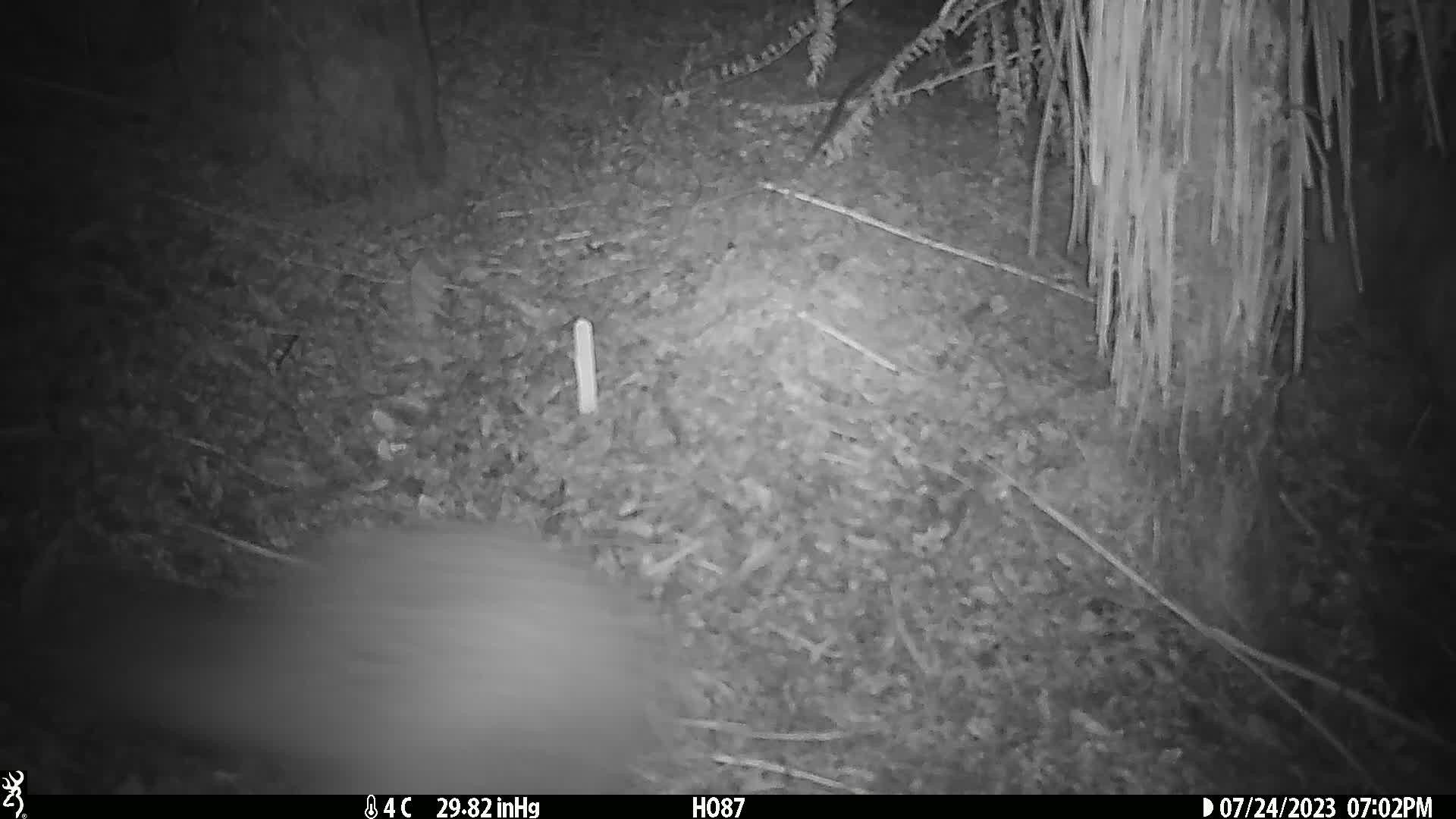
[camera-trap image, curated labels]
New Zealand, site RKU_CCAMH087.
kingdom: Animalia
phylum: Chordata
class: Aves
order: Apterygiformes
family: Apterygidae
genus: Apteryx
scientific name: Apteryx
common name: kiwi